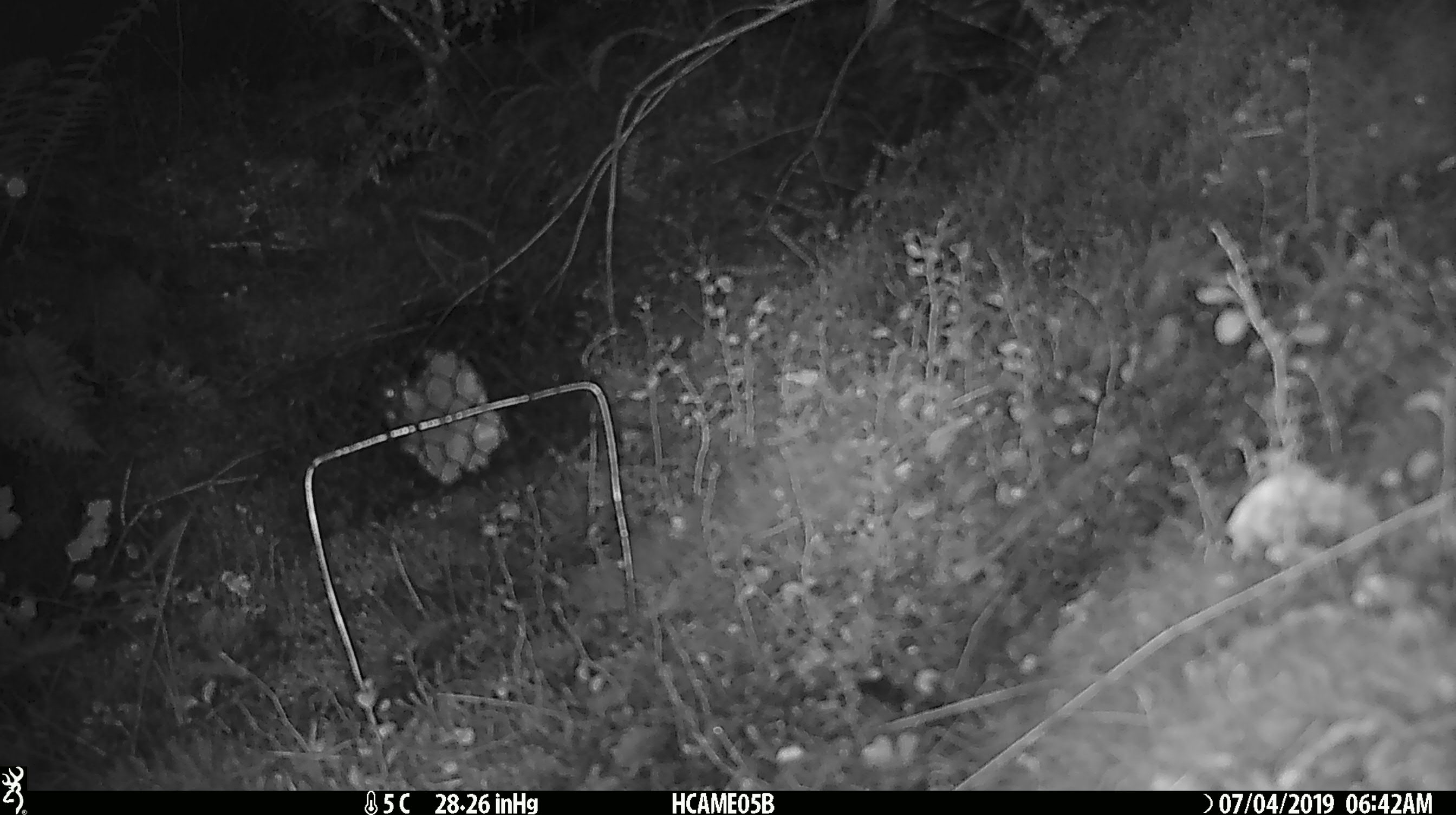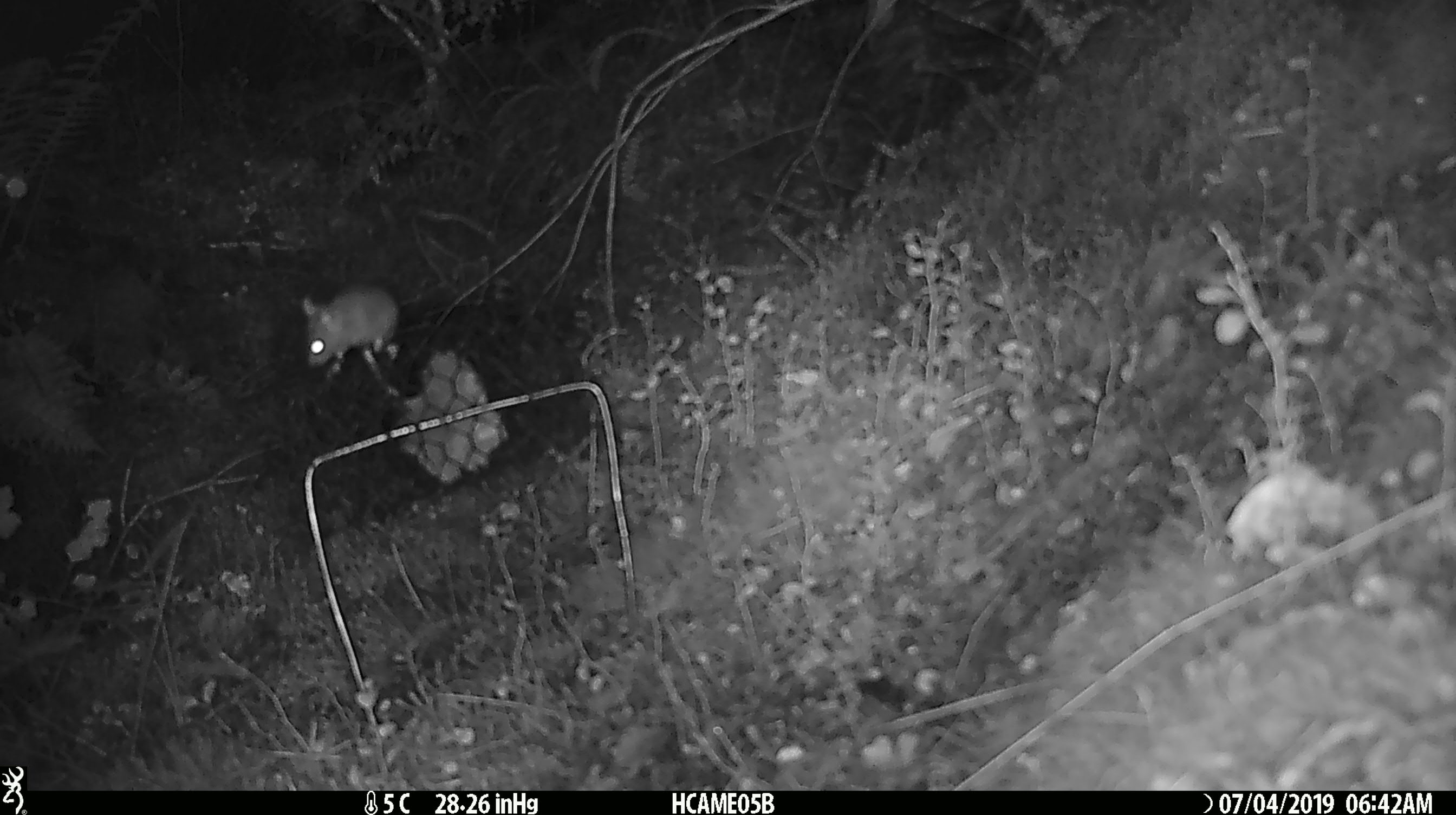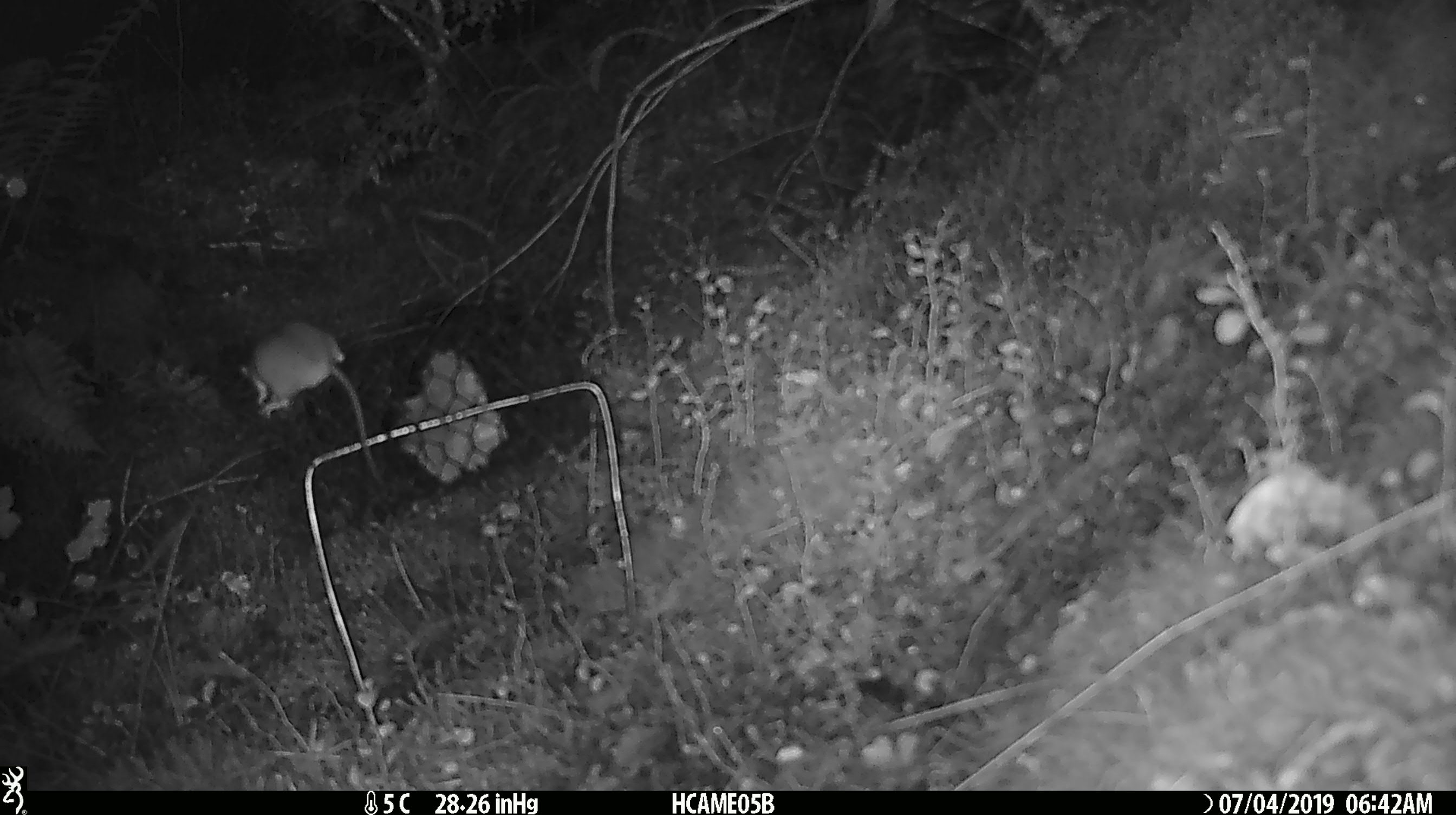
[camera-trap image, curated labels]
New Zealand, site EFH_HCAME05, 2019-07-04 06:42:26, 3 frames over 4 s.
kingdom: Animalia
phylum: Chordata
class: Mammalia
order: Rodentia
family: Muridae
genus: Mus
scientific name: Mus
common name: mouse